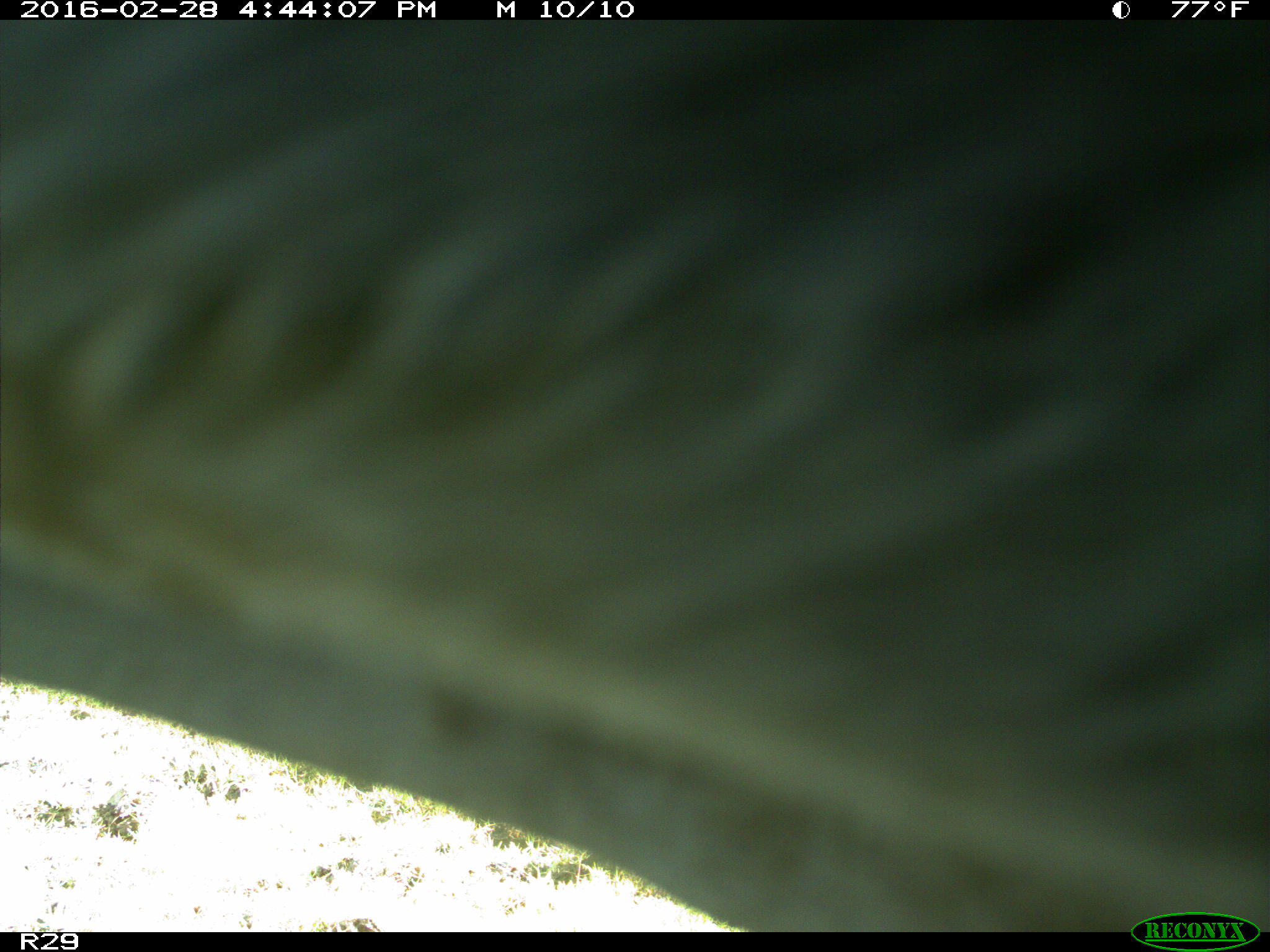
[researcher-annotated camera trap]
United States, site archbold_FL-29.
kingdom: Animalia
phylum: Chordata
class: Mammalia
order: Artiodactyla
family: Bovidae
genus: Bos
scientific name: Bos taurus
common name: domestic cow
Bos taurus (domestic cow).